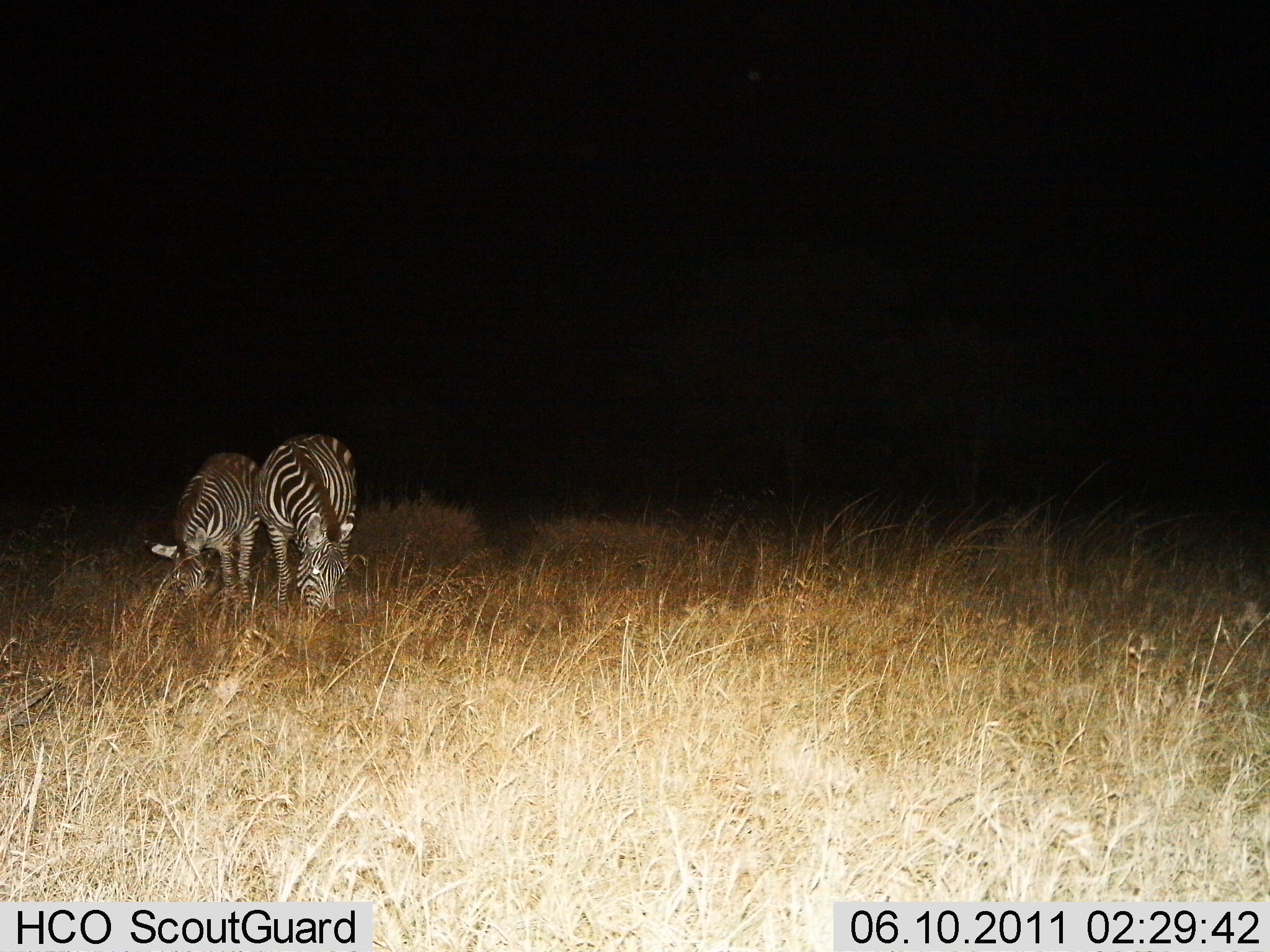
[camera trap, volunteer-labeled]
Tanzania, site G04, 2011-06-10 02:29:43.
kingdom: Animalia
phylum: Chordata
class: Mammalia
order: Perissodactyla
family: Equidae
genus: Equus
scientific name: Equus quagga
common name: plains zebra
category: zebra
Zebra (plains zebra) (Equus quagga), count 2. Behavior (volunteer vote fractions): standing 0%, resting 0%, moving 8%, interacting 0%. Young present (vote fraction): 0%. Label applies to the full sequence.